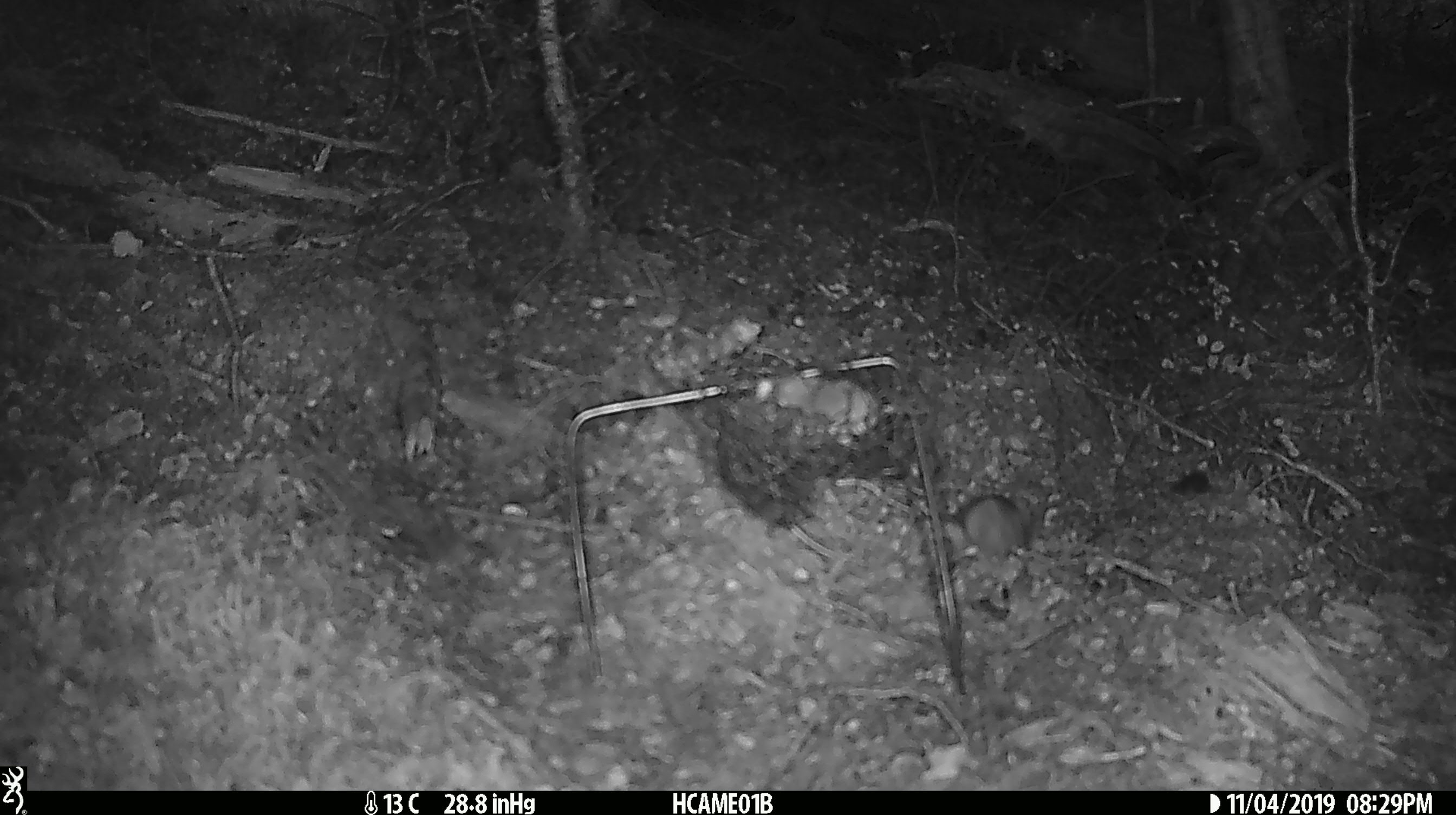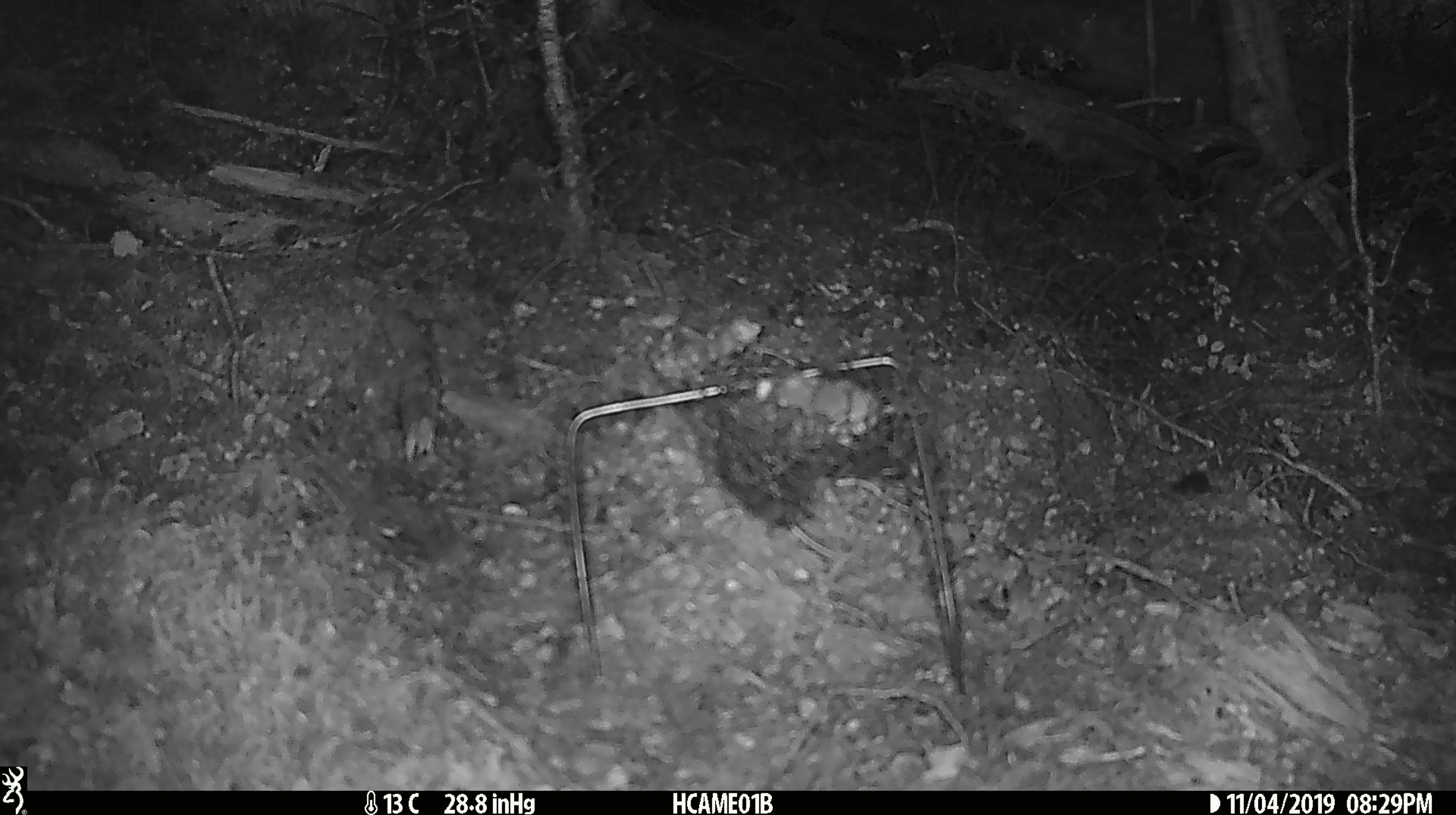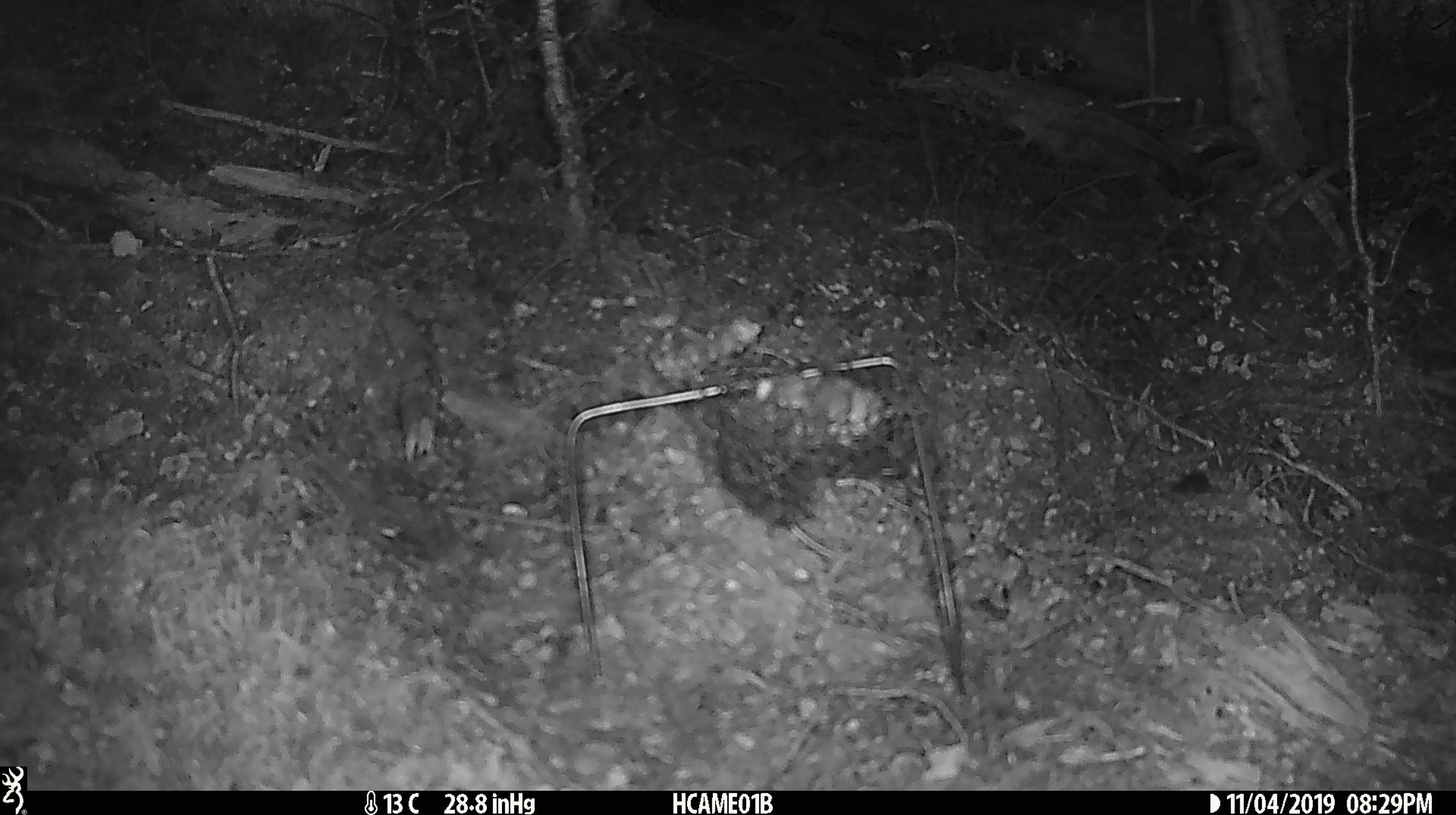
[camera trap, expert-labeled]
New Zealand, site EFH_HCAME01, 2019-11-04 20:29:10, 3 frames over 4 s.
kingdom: Animalia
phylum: Chordata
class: Mammalia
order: Rodentia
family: Muridae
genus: Mus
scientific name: Mus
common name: mouse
Mouse (Mus).